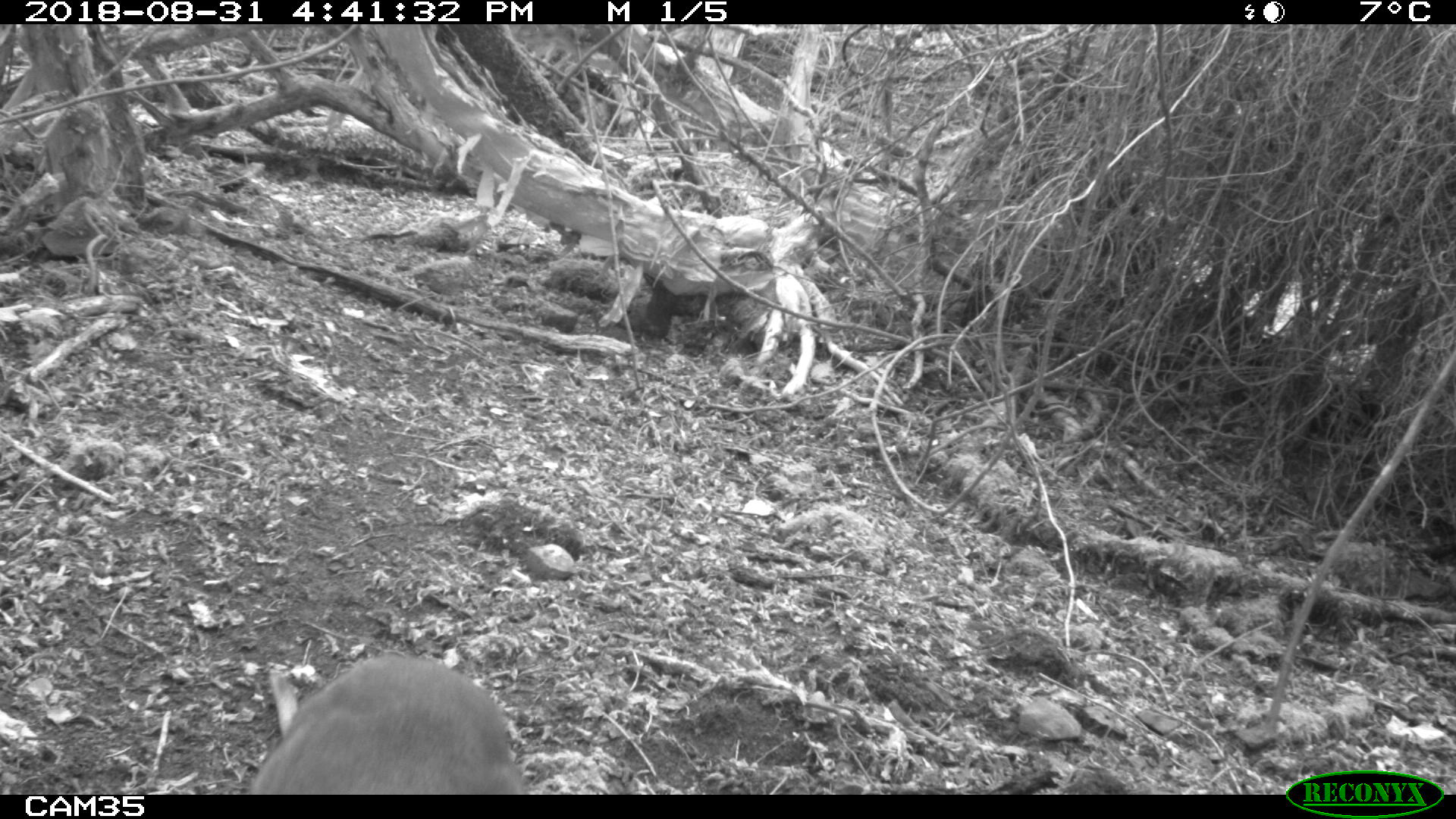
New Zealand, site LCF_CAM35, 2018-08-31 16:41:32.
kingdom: Animalia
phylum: Chordata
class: Mammalia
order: Diprotodontia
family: Macropodidae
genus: Notamacropus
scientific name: Notamacropus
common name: wallaby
Wallaby (Notamacropus).